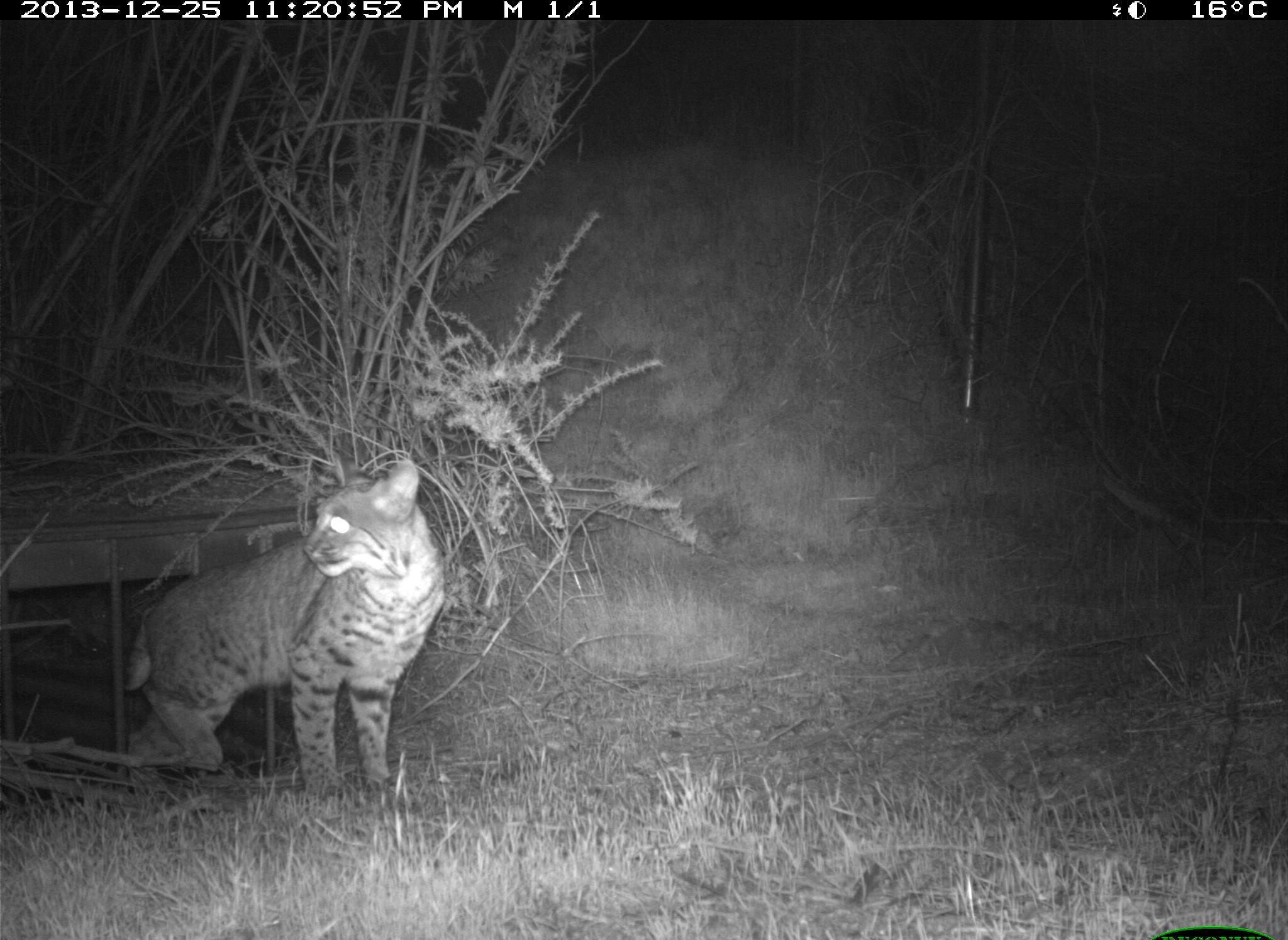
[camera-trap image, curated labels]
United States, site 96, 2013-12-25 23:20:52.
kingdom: Animalia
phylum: Chordata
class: Mammalia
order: Carnivora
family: Felidae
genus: Lynx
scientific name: Lynx rufus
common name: bobcat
Bobcat (Lynx rufus).